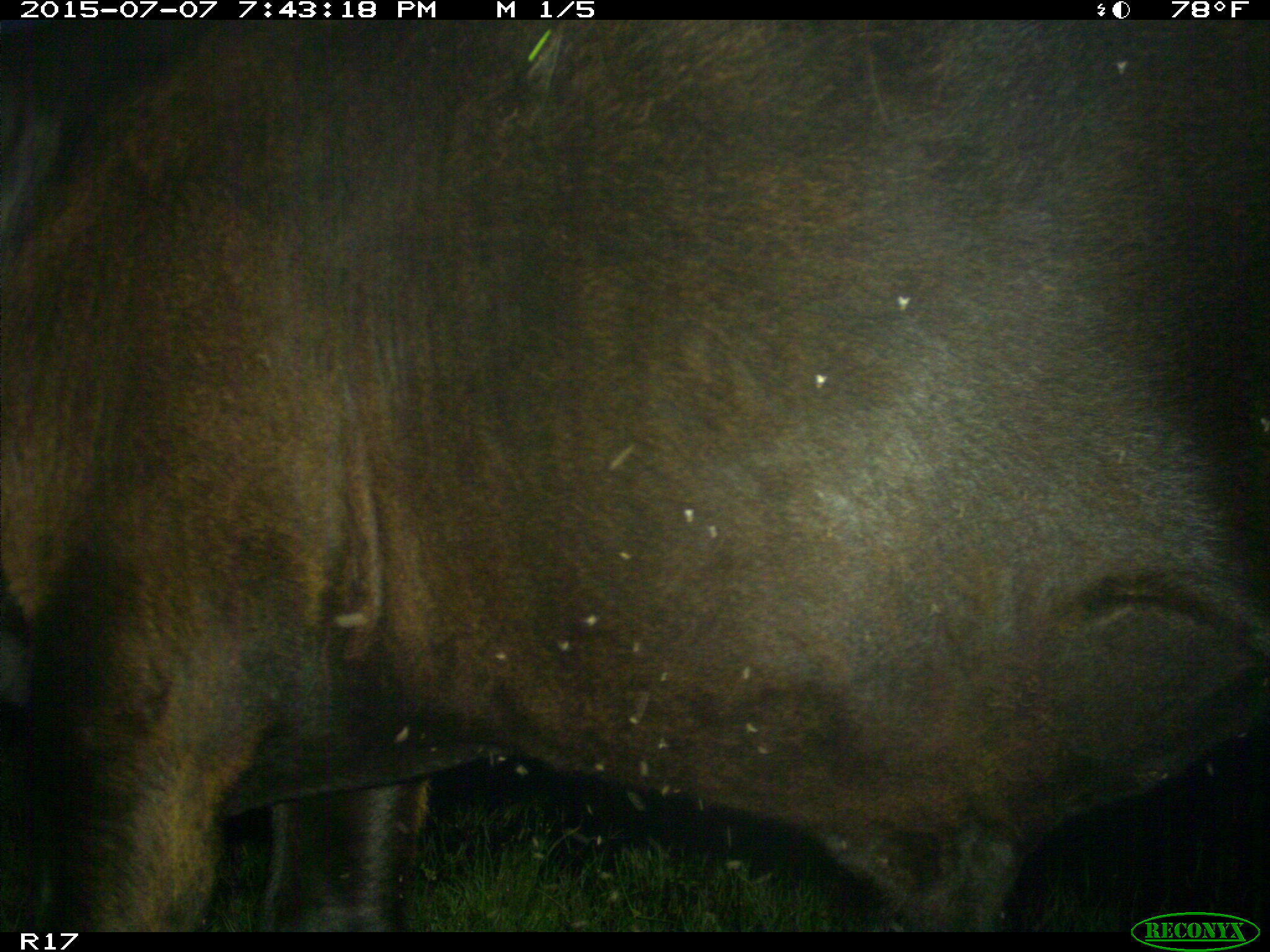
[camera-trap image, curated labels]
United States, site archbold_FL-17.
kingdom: Animalia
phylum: Chordata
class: Mammalia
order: Artiodactyla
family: Bovidae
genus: Bos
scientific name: Bos taurus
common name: domestic cow